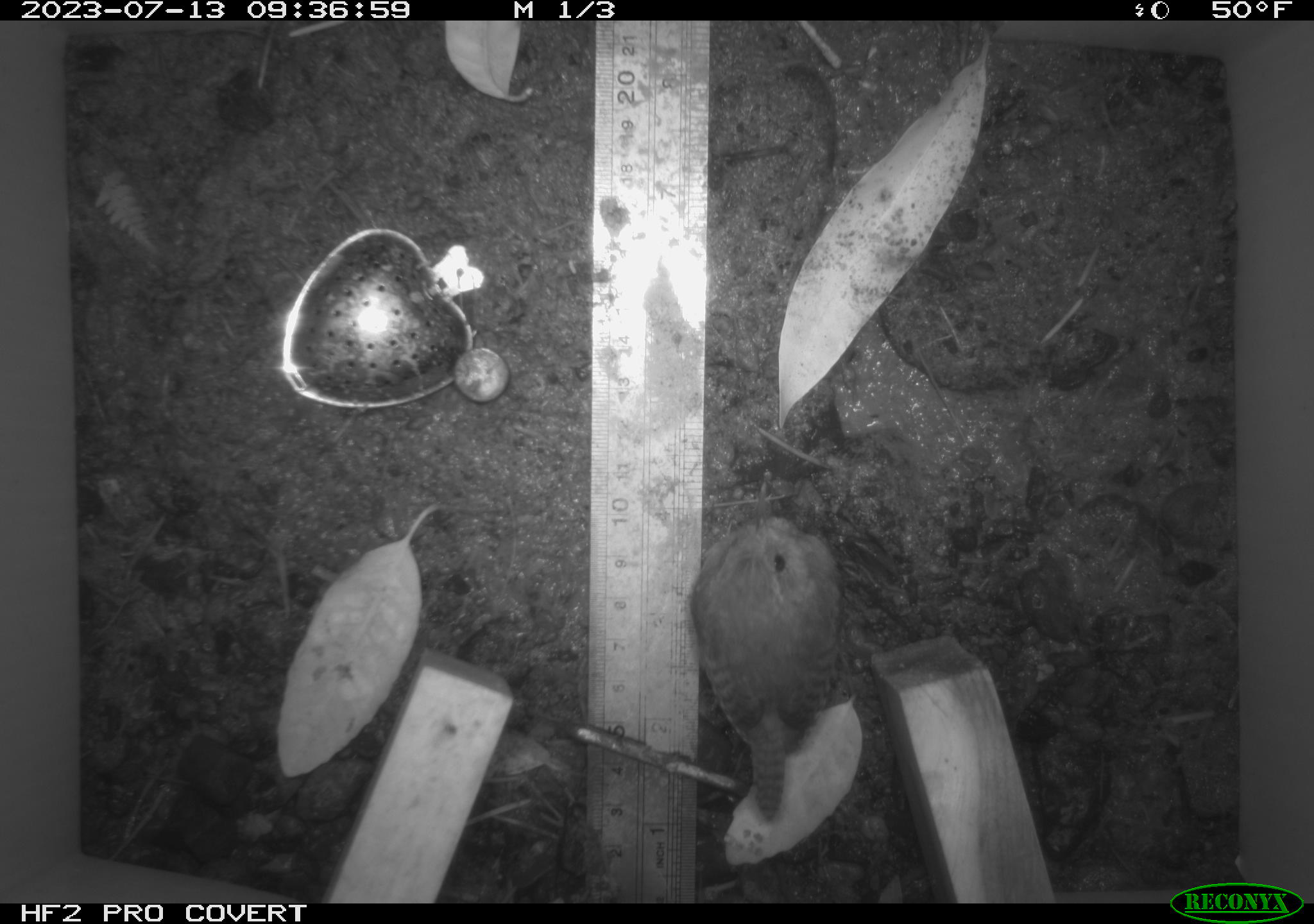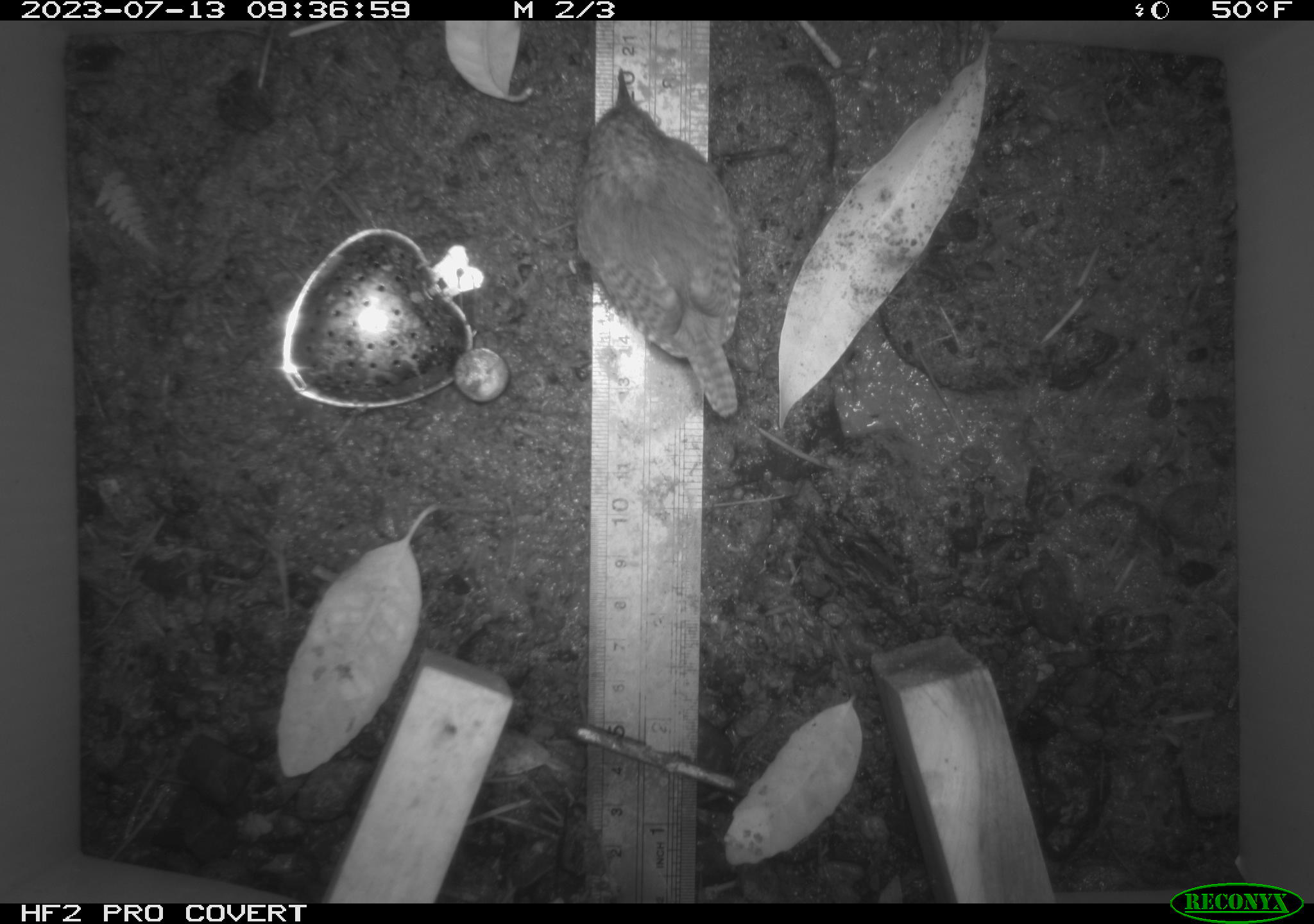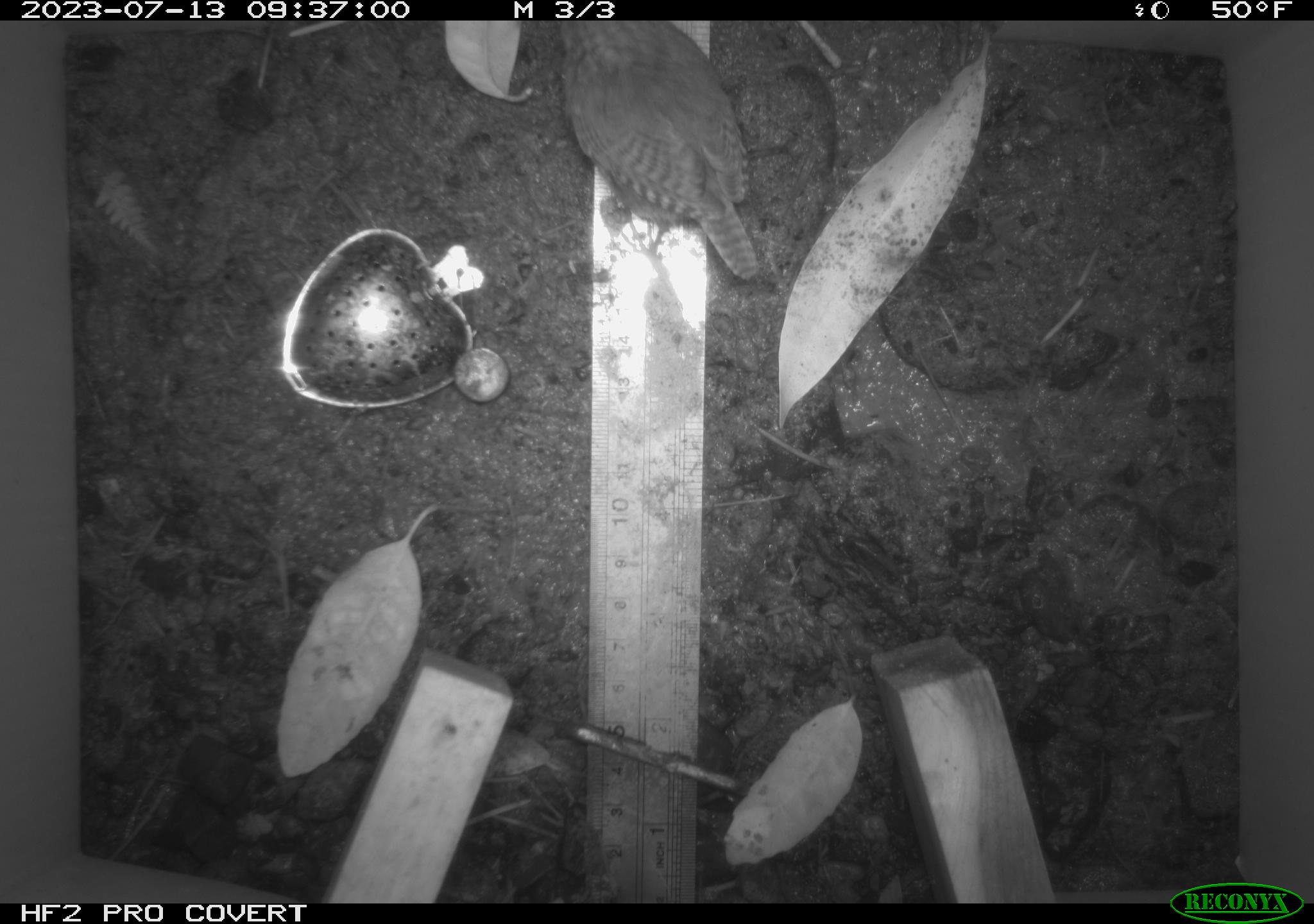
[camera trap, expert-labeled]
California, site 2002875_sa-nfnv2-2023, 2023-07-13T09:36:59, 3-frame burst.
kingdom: Animalia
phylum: Chordata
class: Aves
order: Passeriformes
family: Troglodytidae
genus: Troglodytes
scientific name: Troglodytes pacificus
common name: pacific wren